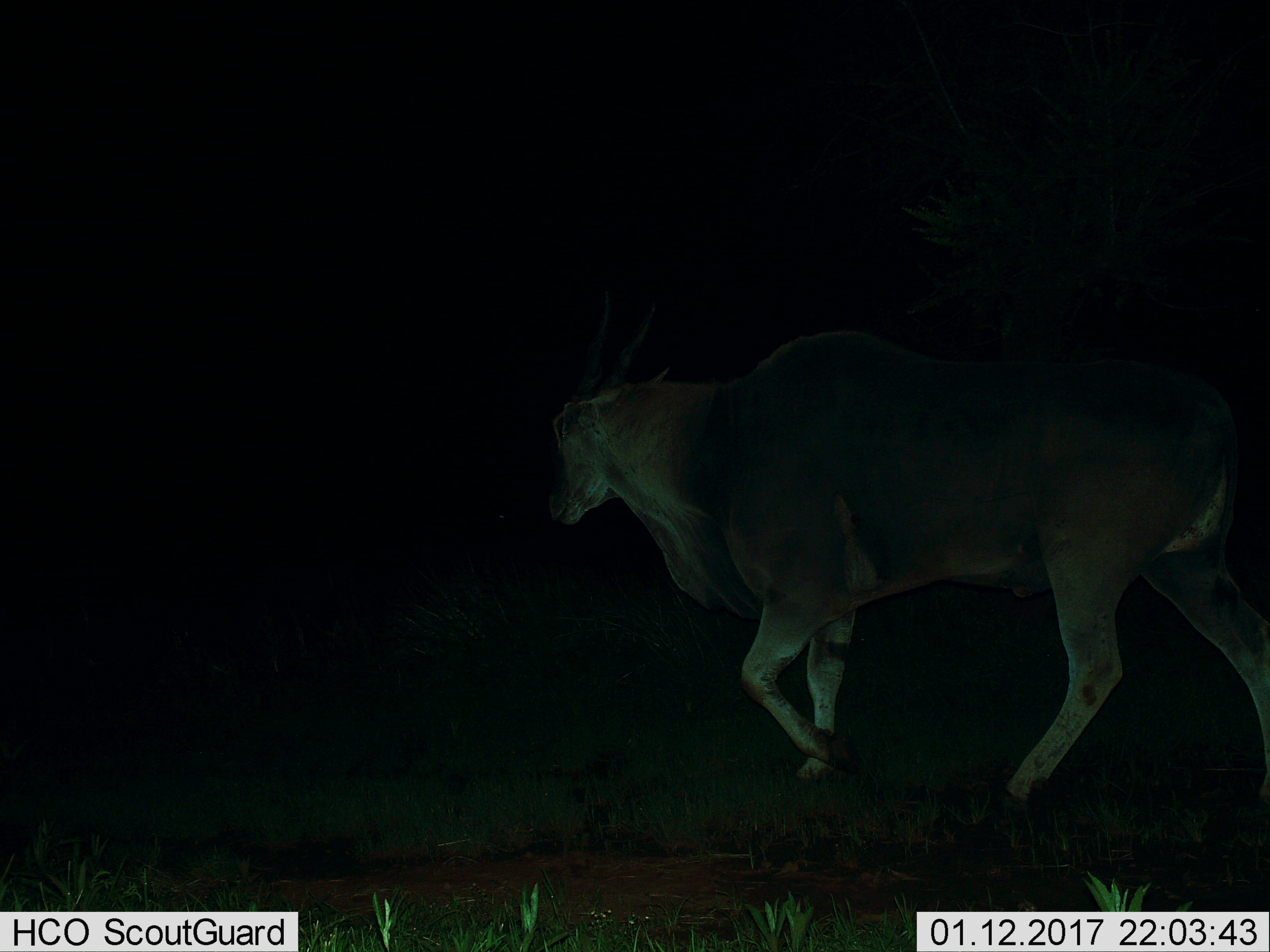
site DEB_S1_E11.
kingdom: Animalia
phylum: Chordata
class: Mammalia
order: Artiodactyla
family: Bovidae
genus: Tragelaphus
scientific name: Tragelaphus oryx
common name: eland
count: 1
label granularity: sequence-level